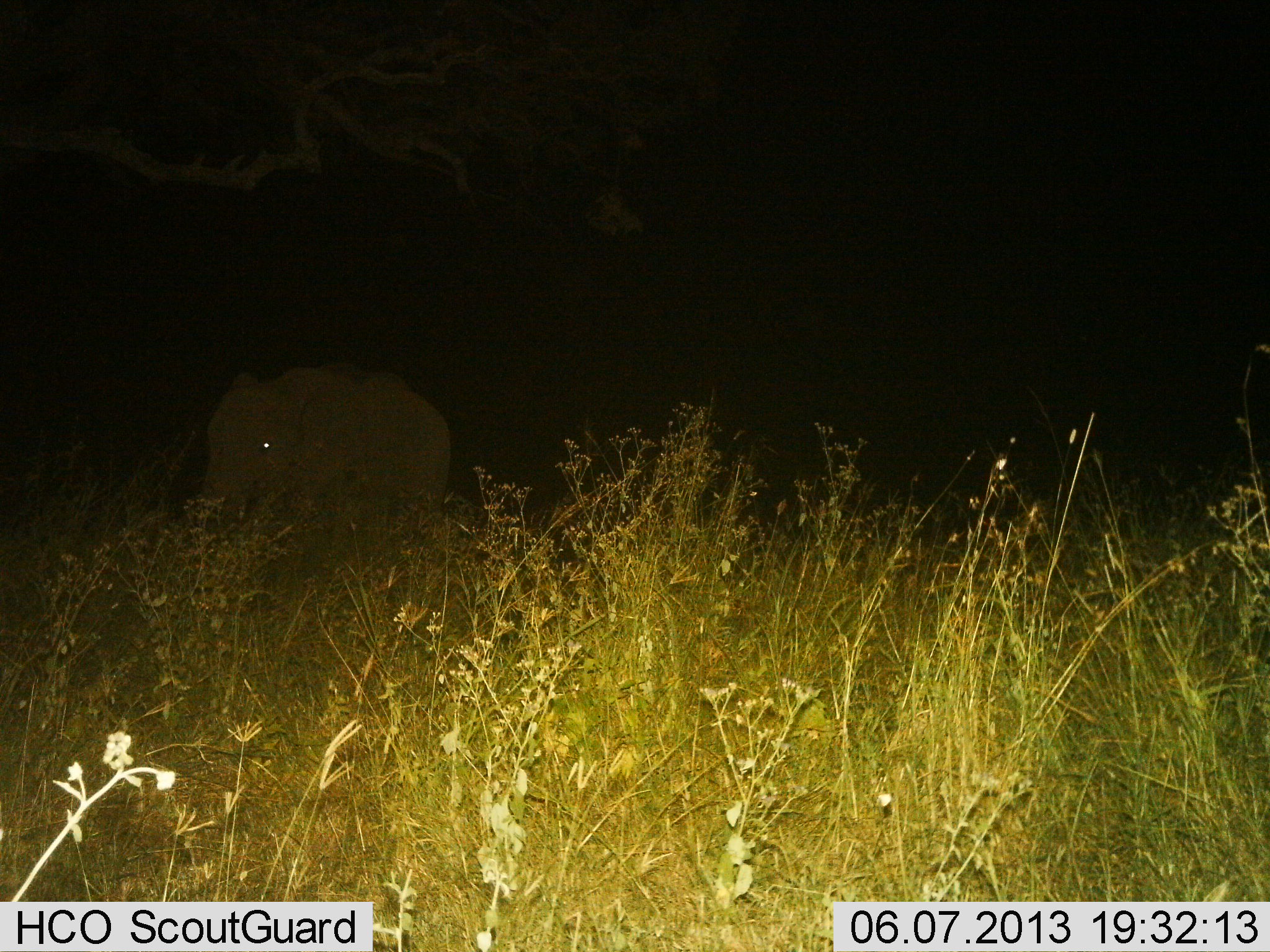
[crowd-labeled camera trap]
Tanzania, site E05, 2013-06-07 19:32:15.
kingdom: Animalia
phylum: Chordata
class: Mammalia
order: Proboscidea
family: Elephantidae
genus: Loxodonta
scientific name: Loxodonta africana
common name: african bush elephant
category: elephant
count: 1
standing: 80%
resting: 0%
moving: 10%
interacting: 0%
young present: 20%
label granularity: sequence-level